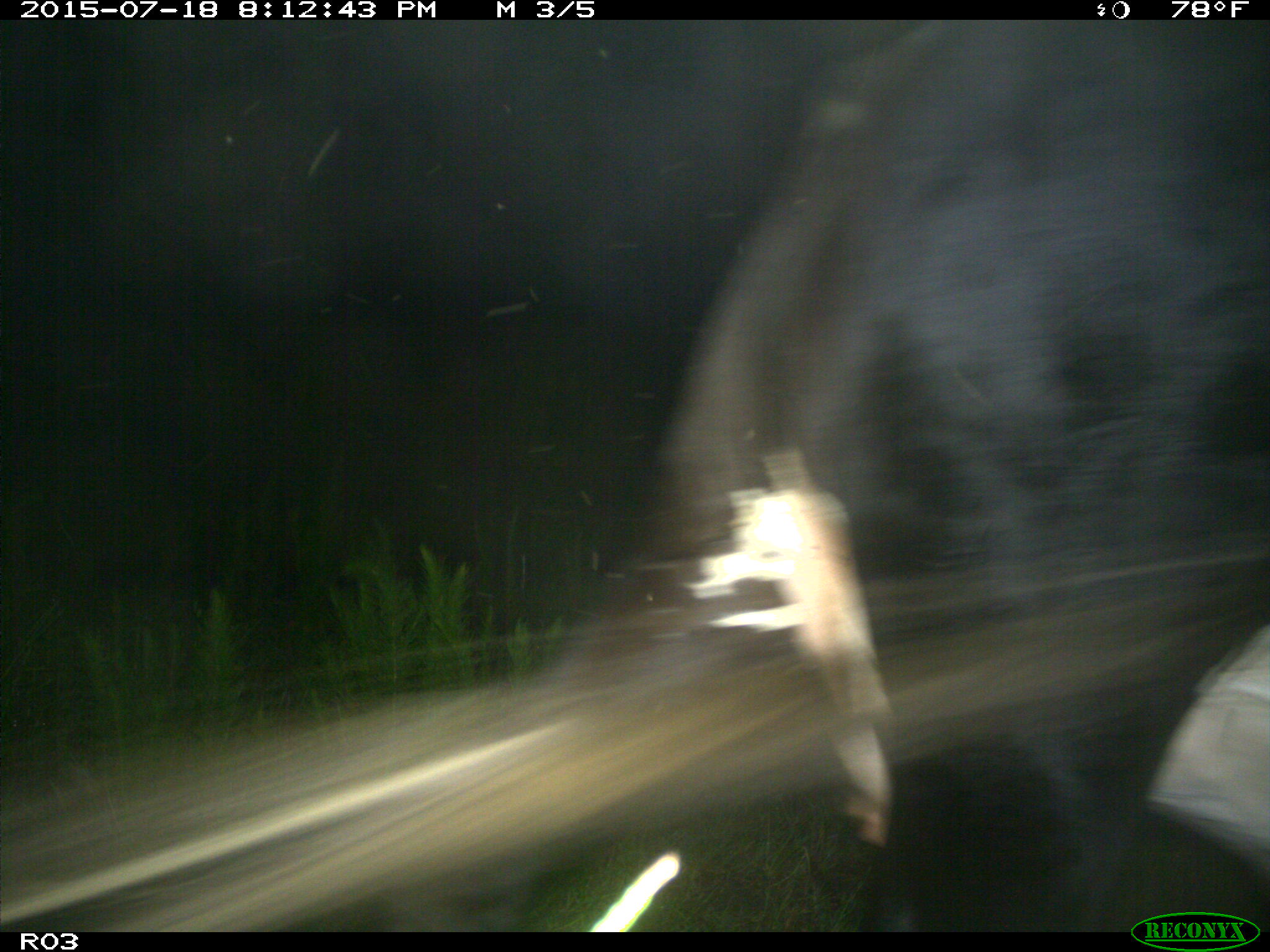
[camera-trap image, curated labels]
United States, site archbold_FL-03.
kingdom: Animalia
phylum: Chordata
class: Mammalia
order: Artiodactyla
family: Bovidae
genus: Bos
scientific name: Bos taurus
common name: domestic cow